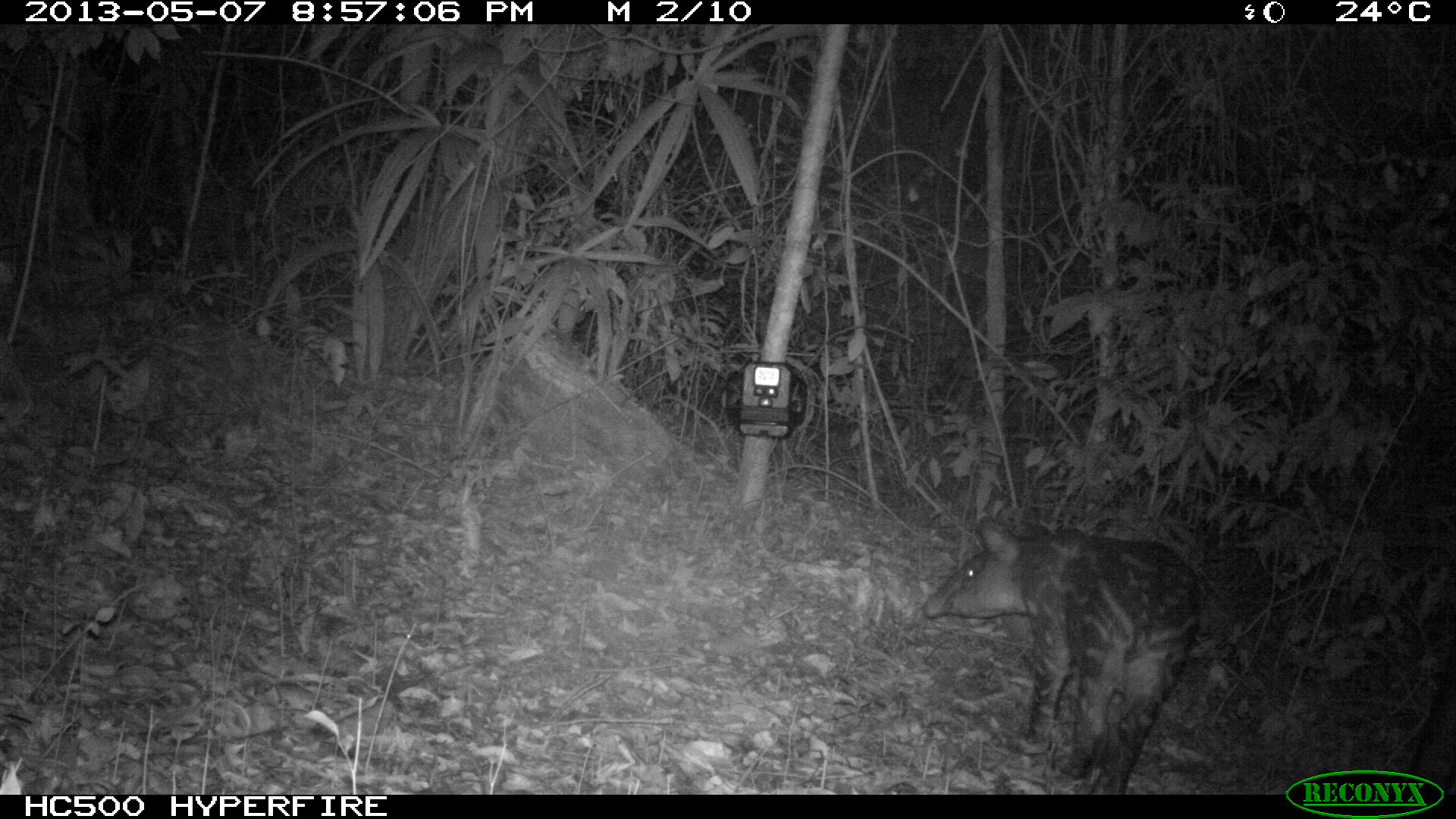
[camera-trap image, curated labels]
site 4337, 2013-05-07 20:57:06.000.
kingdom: Animalia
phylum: Chordata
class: Mammalia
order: Perissodactyla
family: Tapiridae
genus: Tapirus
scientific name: Tapirus bairdii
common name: baird's tapir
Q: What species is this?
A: Tapirus bairdii (baird's tapir).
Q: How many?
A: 2.